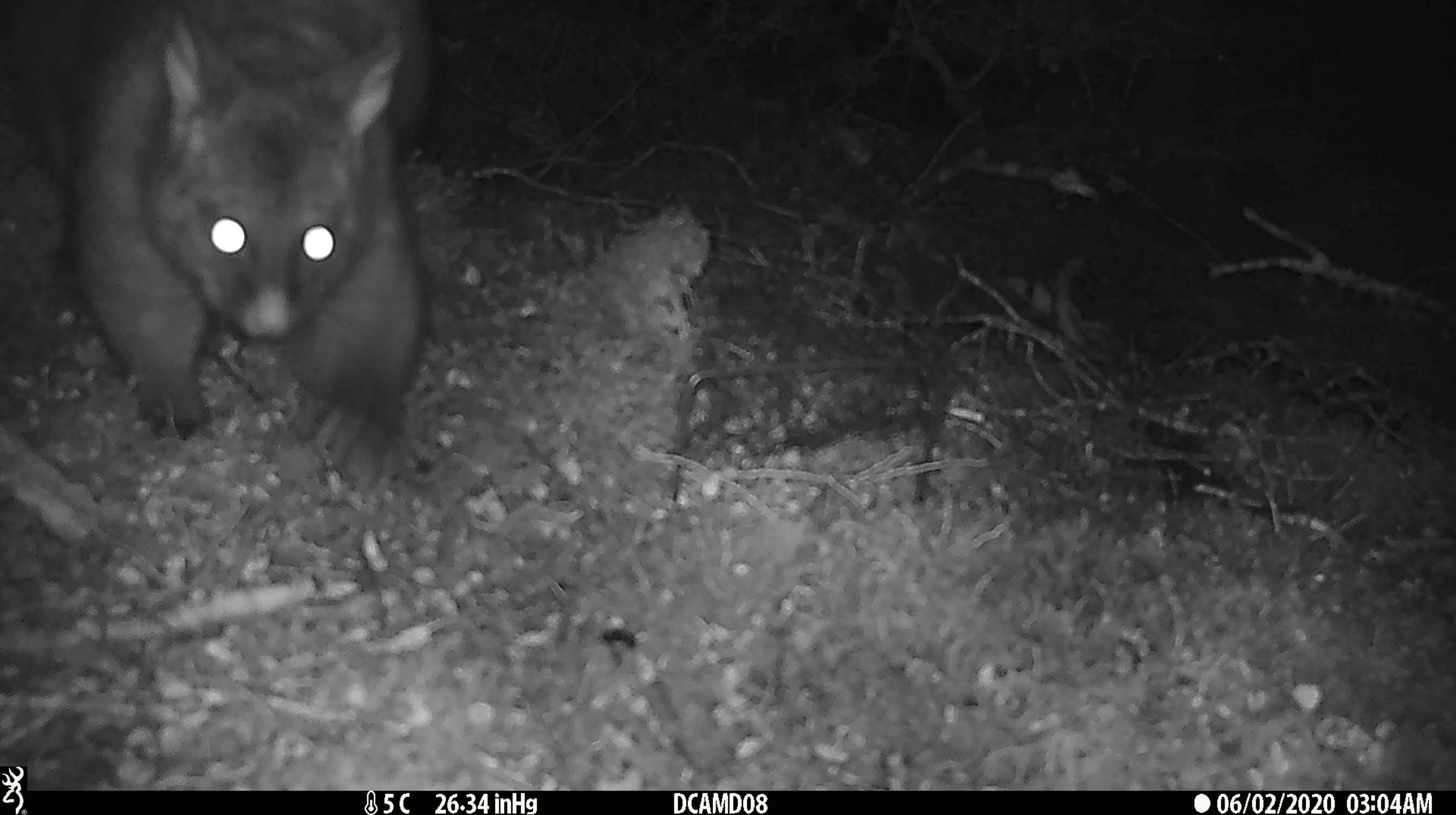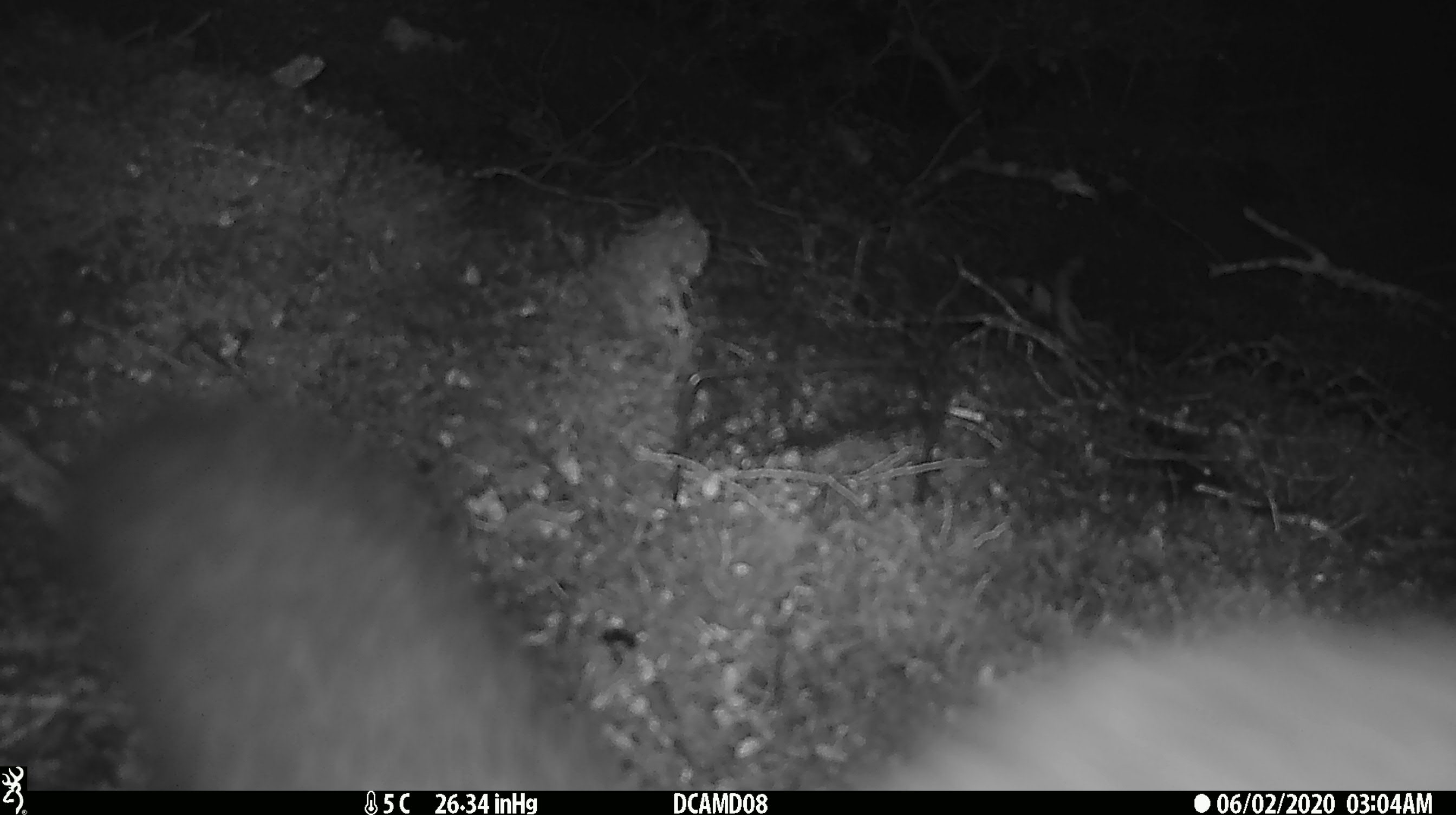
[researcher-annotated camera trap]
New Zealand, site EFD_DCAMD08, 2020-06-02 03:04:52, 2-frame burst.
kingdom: Animalia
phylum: Chordata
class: Mammalia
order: Diprotodontia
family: Phalangeridae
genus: Trichosurus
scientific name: Trichosurus vulpecula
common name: common brushtail possum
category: possum